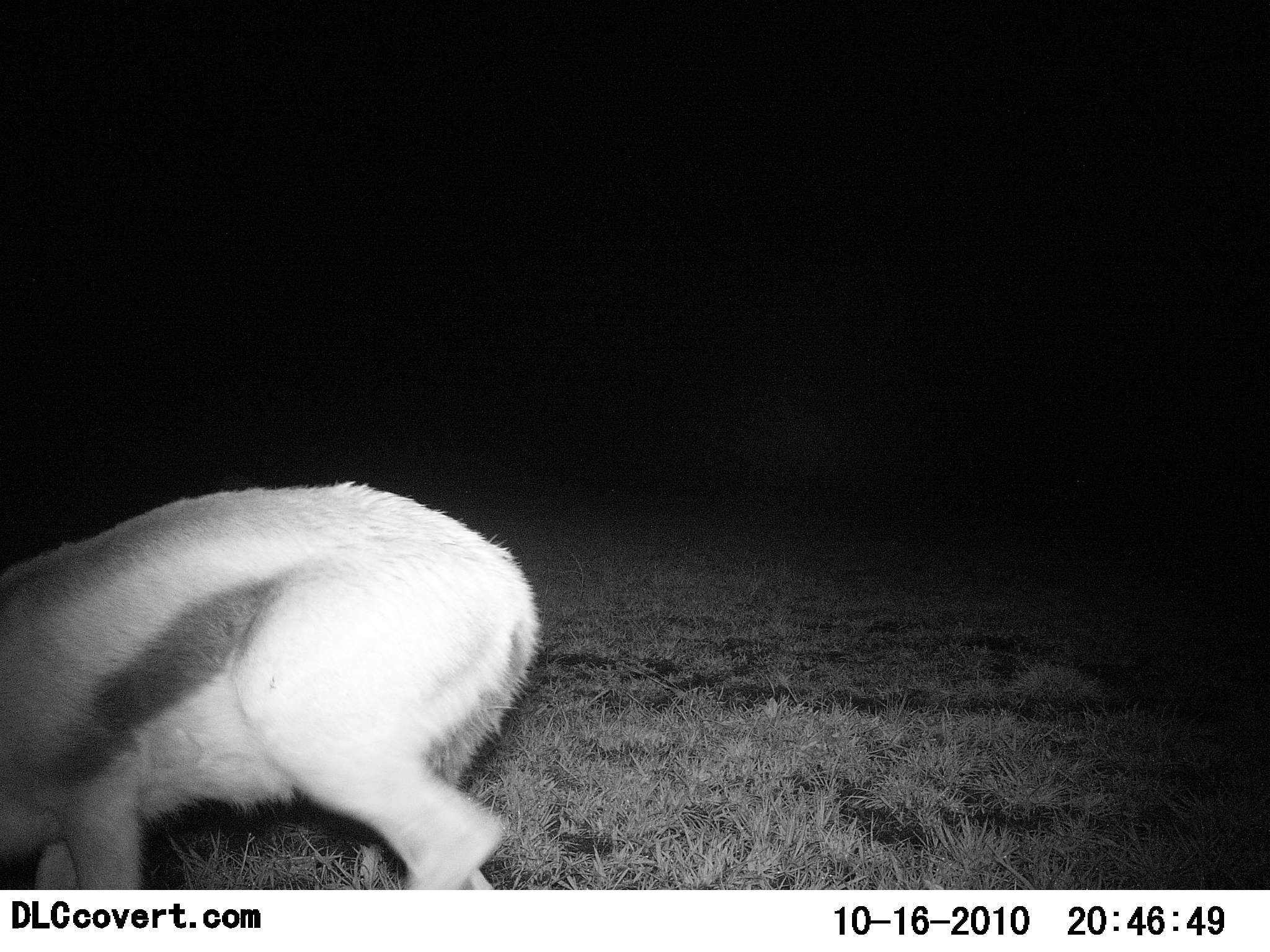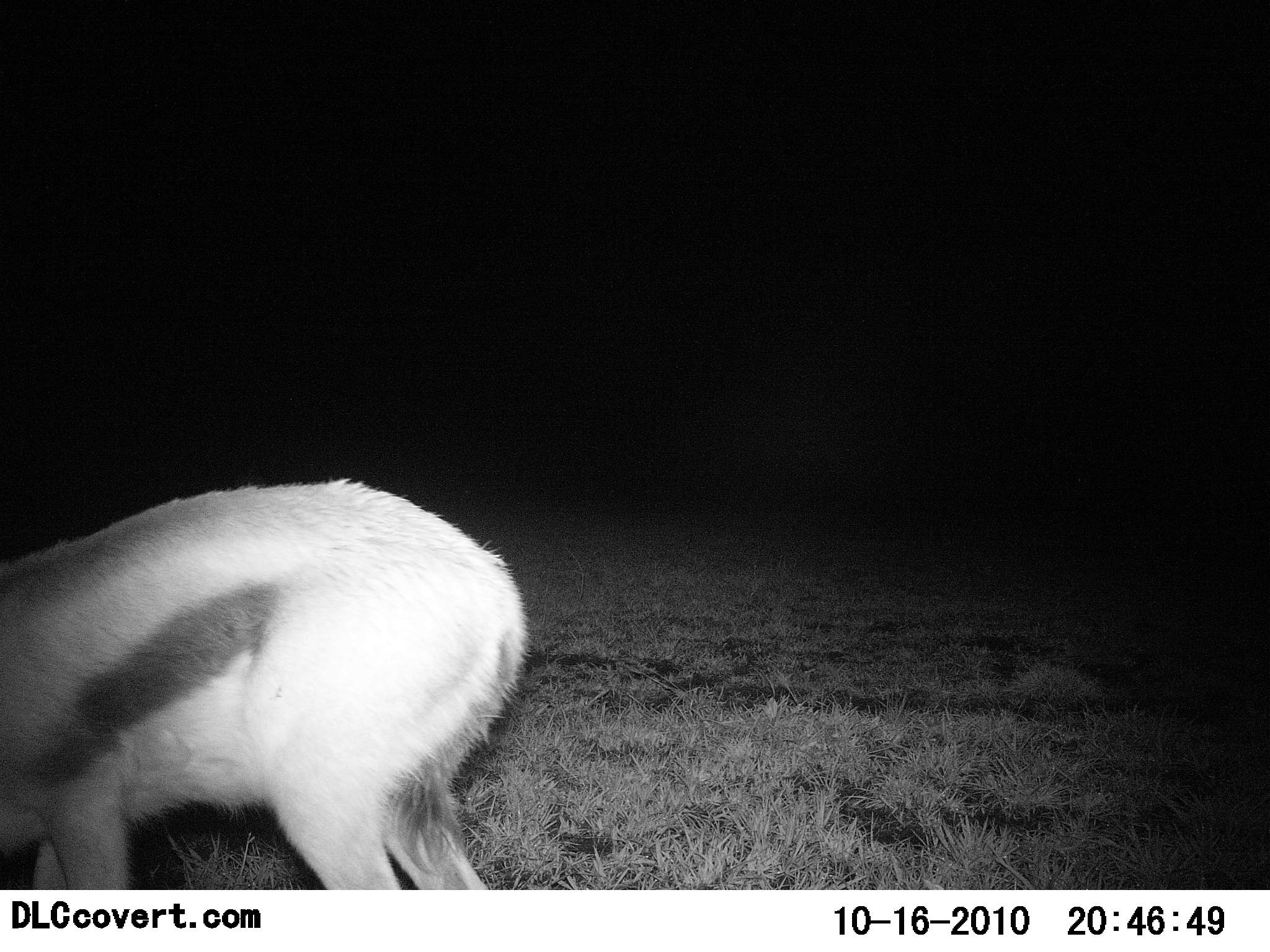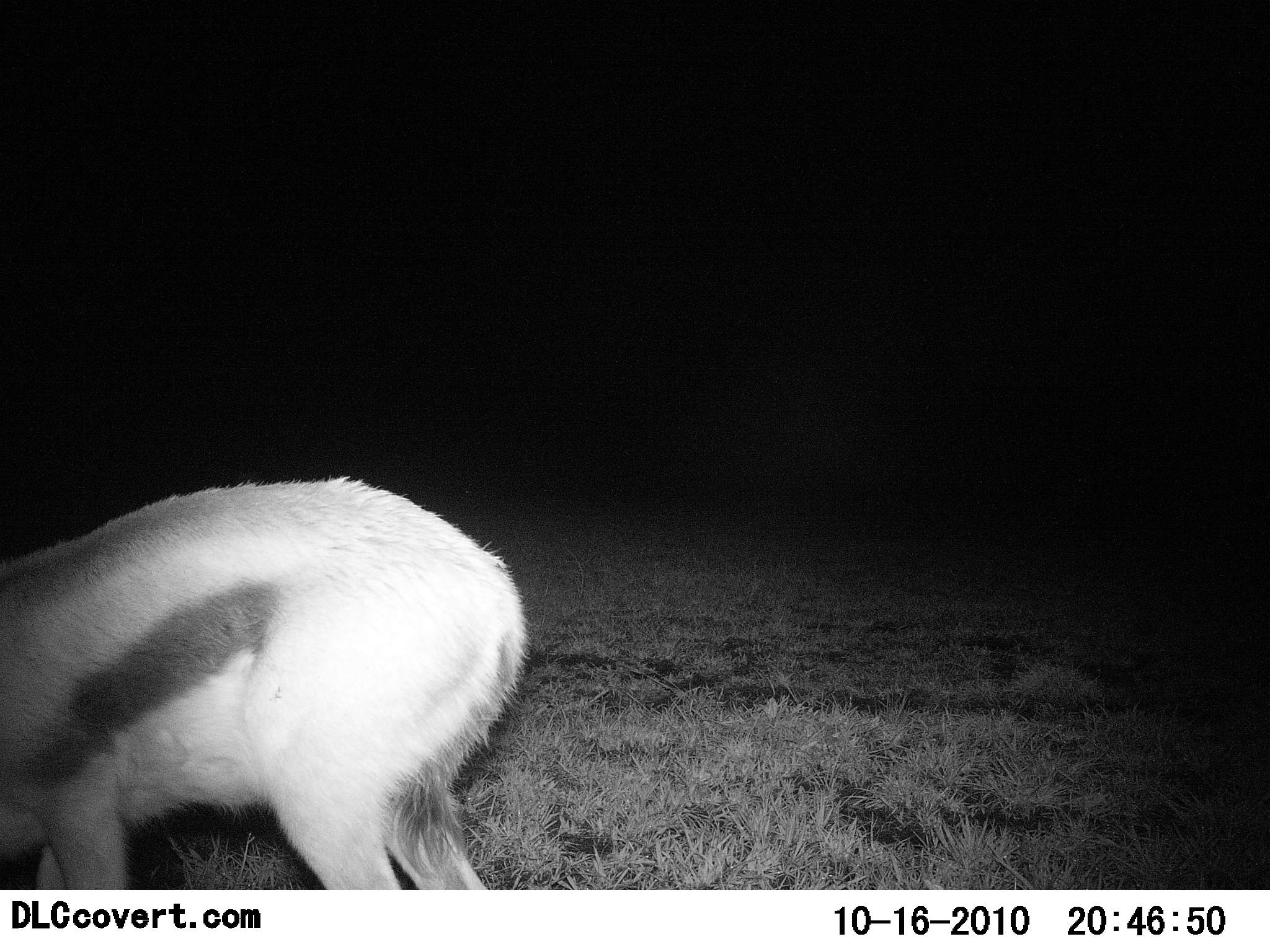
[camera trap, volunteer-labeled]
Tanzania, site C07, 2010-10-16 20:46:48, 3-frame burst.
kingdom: Animalia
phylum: Chordata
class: Mammalia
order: Artiodactyla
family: Bovidae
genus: Eudorcas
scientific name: Eudorcas thomsonii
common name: thomson's gazelle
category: gazellethomsons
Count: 1.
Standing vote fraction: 36%.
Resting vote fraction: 14%.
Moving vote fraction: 7%.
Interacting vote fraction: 0%.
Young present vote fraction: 0%.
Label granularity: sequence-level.